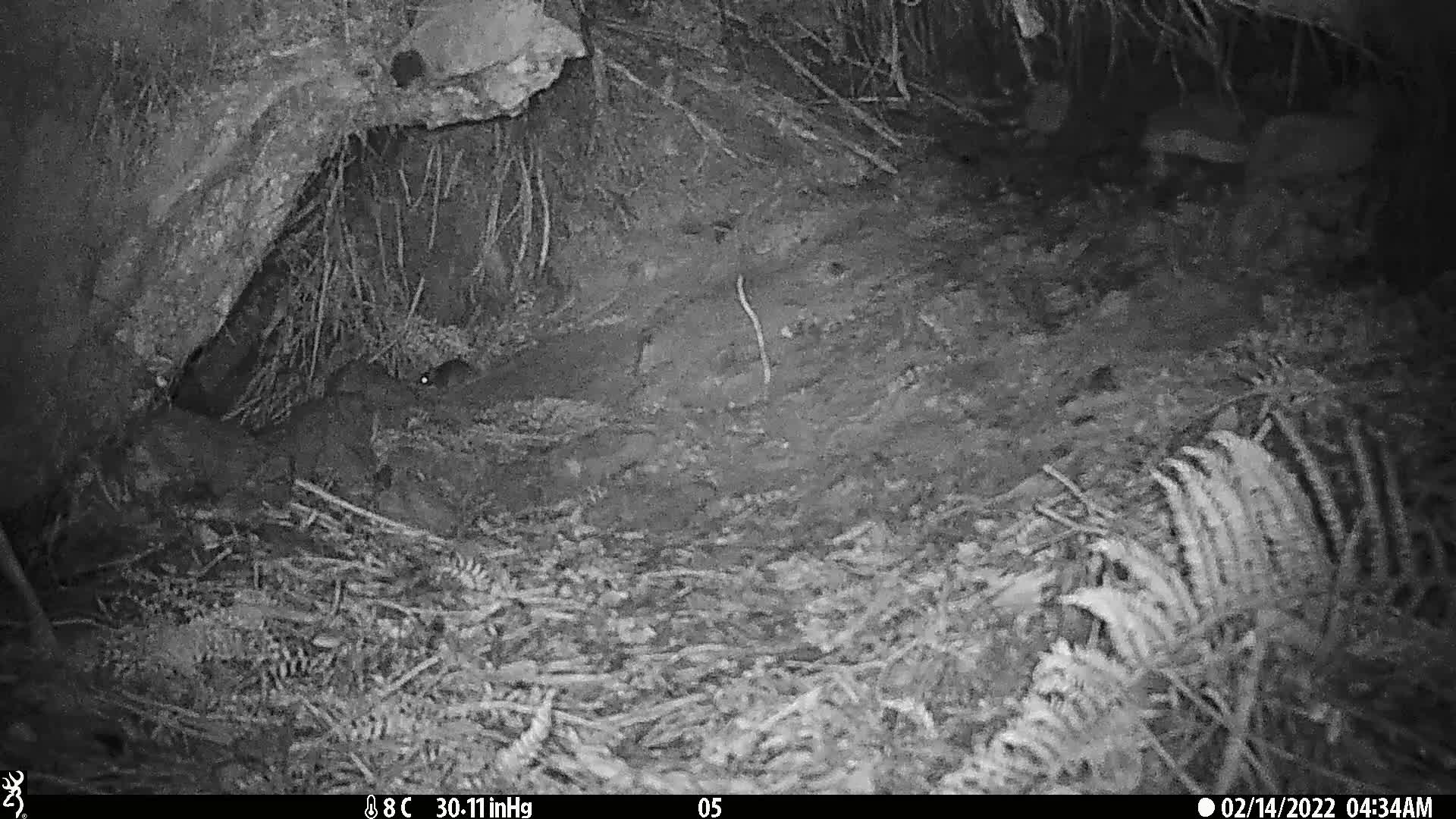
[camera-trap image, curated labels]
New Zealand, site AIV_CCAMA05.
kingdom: Animalia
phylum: Chordata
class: Mammalia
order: Rodentia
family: Muridae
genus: Mus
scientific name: Mus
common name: mouse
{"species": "mouse (Mus)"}